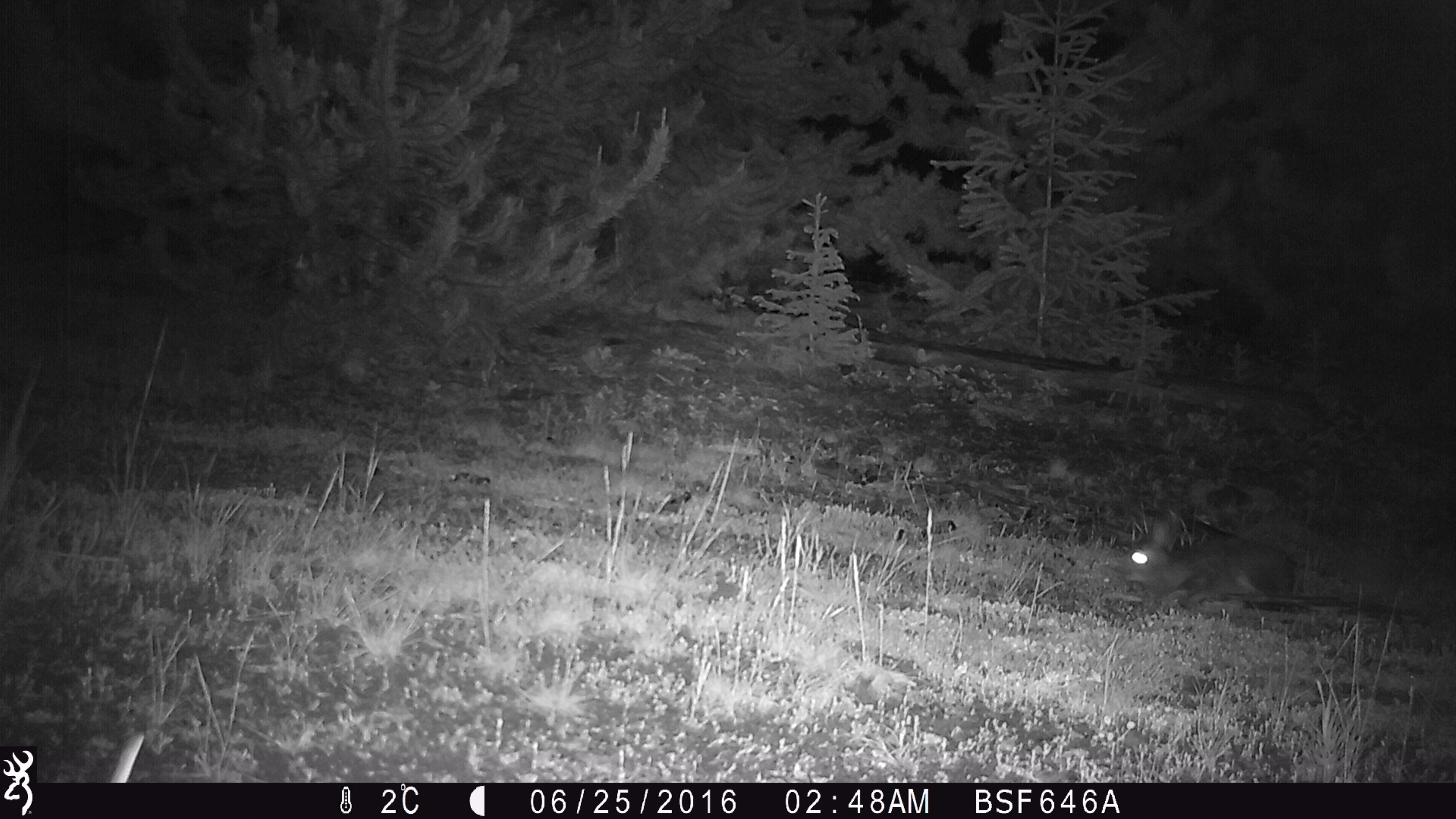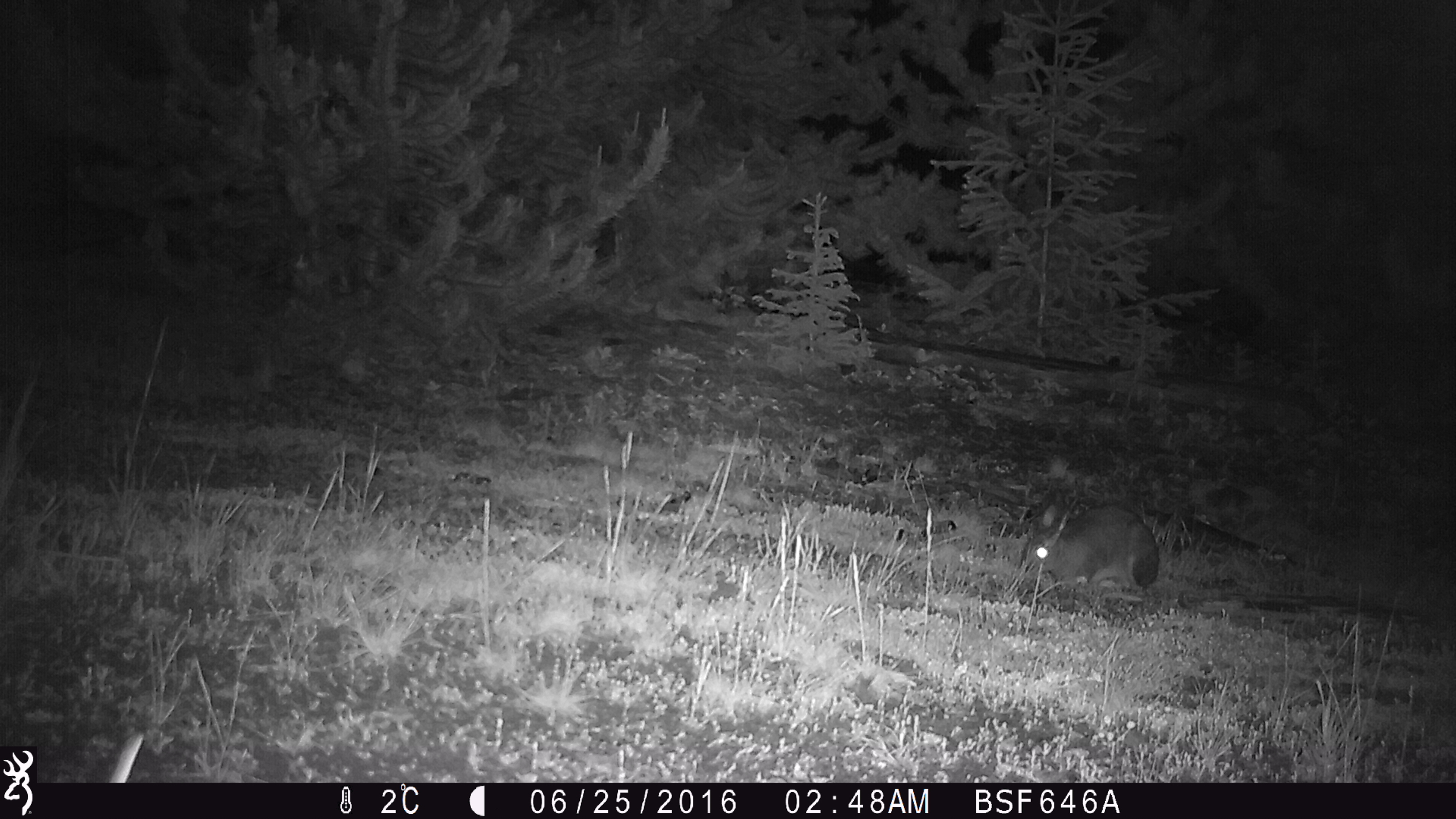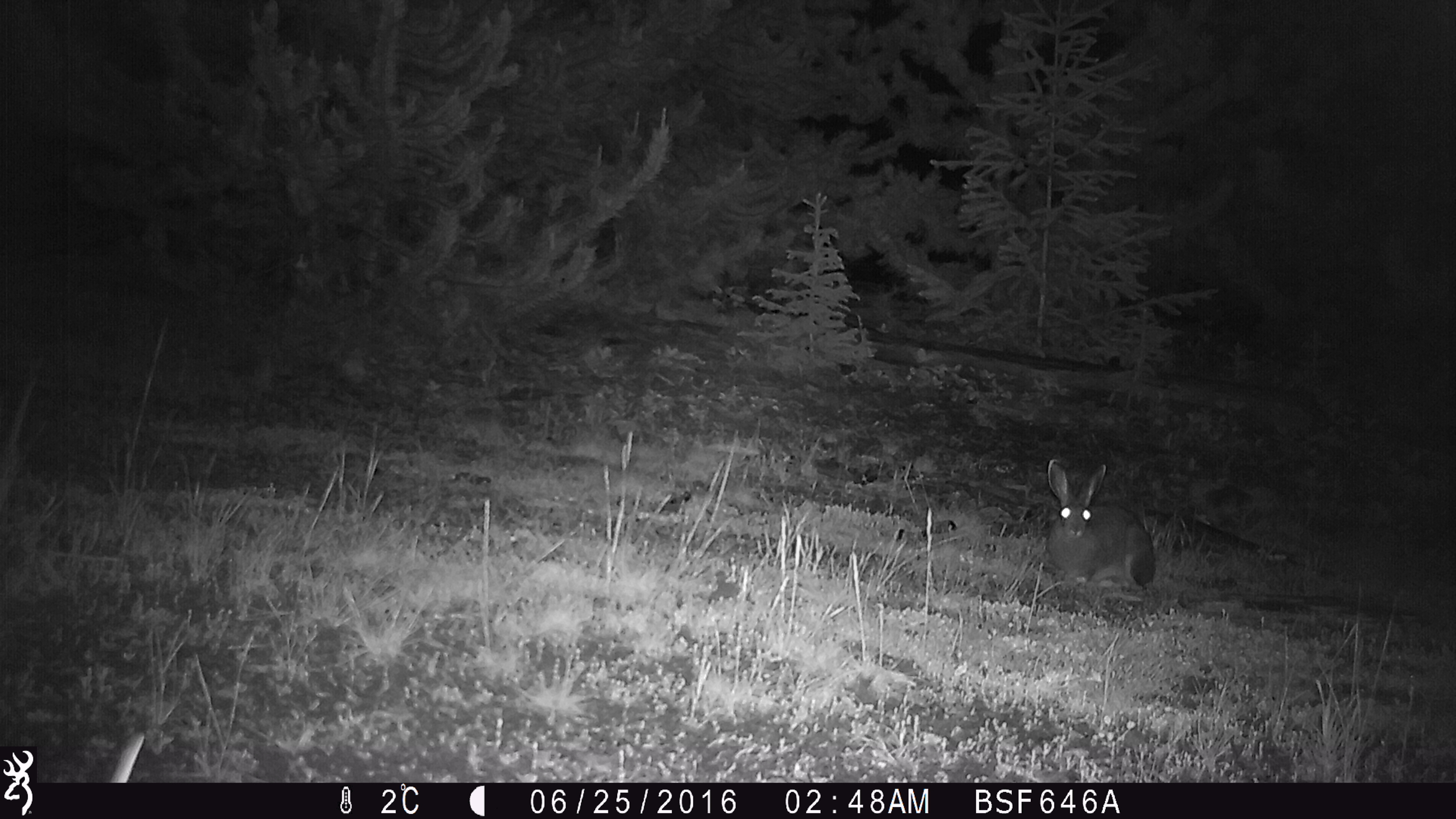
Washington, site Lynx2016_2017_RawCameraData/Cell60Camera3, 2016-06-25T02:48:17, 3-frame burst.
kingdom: Animalia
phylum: Chordata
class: Mammalia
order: Lagomorpha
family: Leporidae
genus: Lepus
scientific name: Lepus americanus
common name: snowshoe hare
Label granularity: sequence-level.